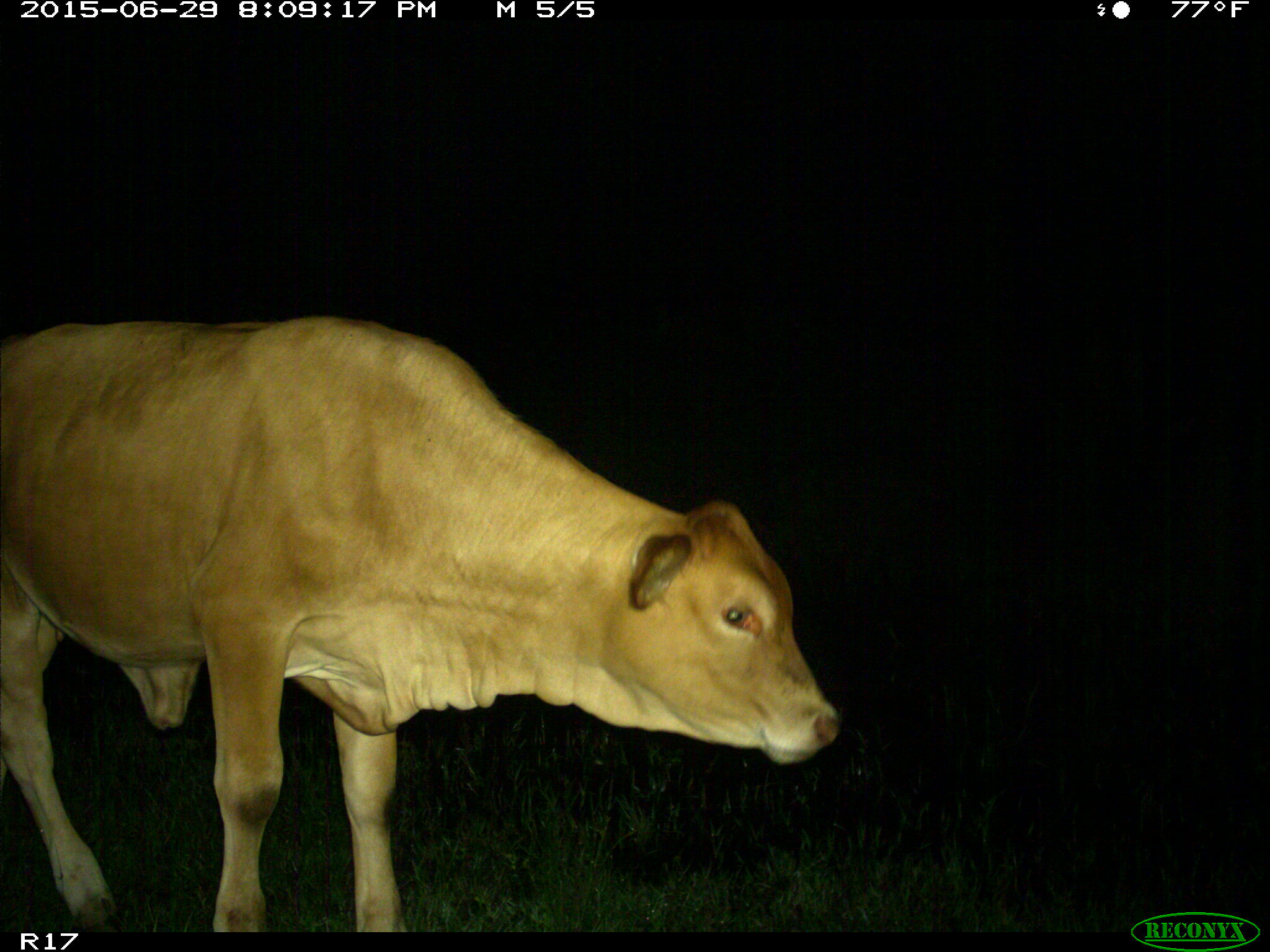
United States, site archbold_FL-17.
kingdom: Animalia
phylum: Chordata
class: Mammalia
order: Artiodactyla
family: Bovidae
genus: Bos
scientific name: Bos taurus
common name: domestic cow